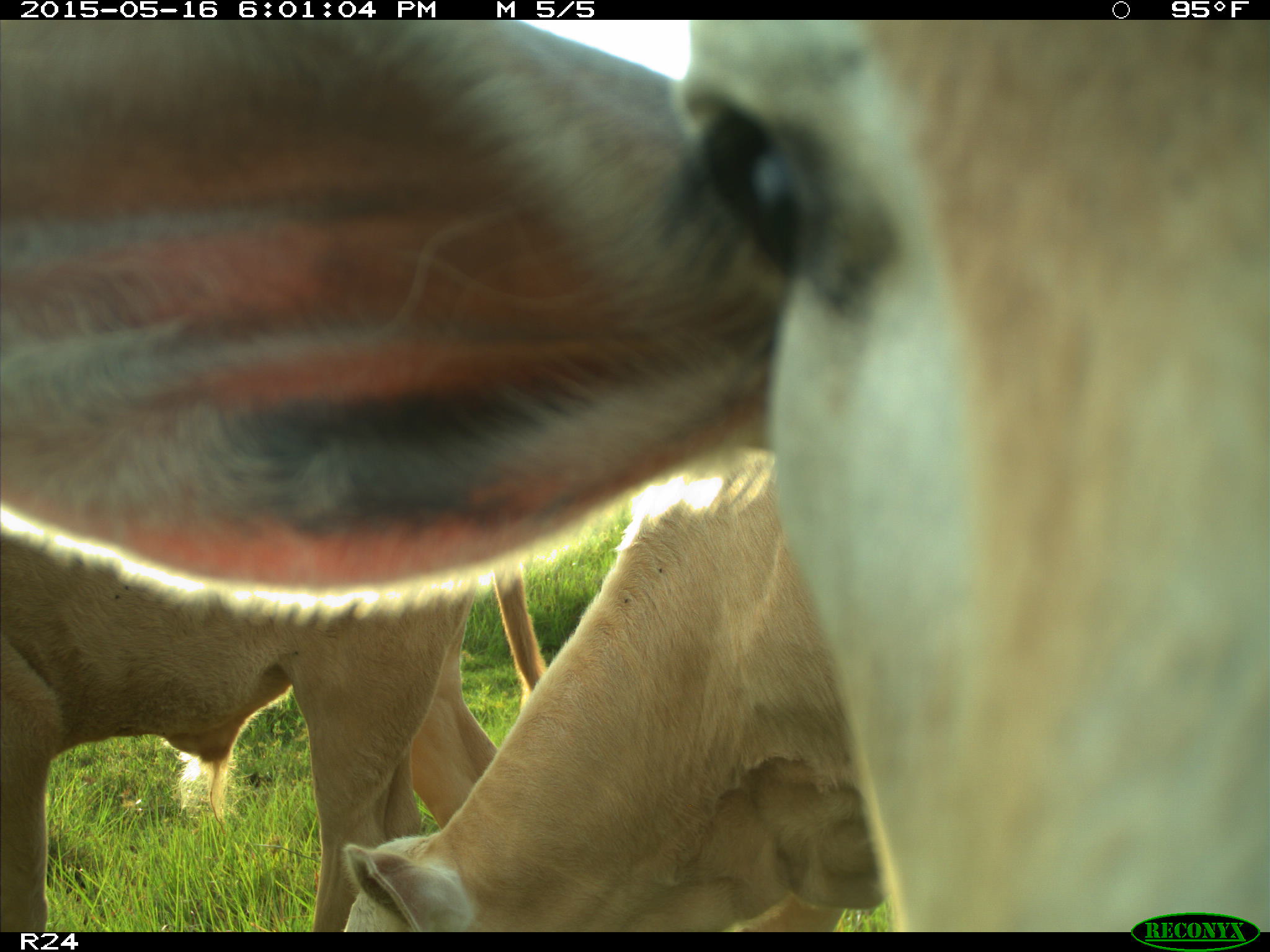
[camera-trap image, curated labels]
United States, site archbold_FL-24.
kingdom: Animalia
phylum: Chordata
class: Mammalia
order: Artiodactyla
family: Bovidae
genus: Bos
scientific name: Bos taurus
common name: domestic cow